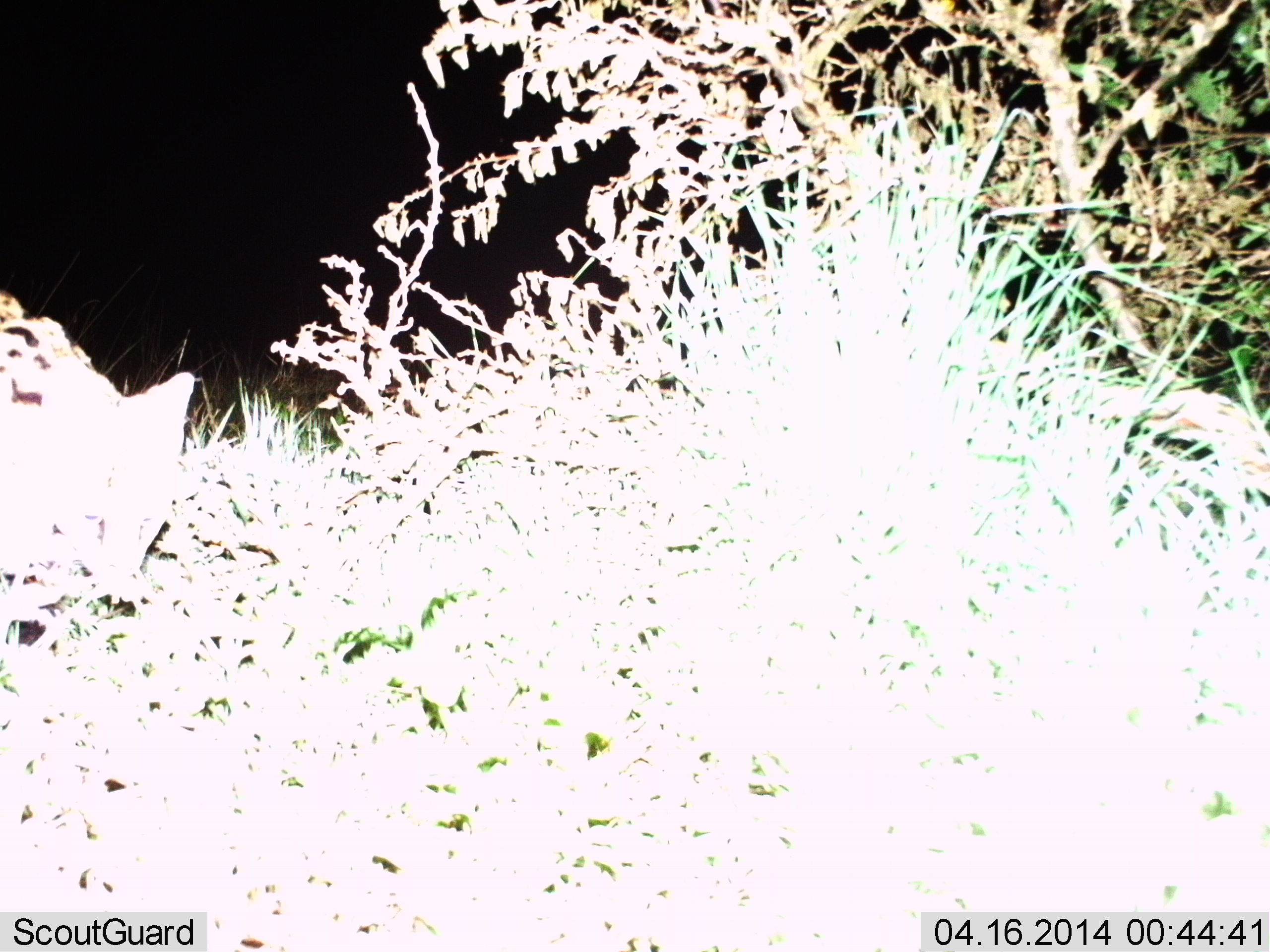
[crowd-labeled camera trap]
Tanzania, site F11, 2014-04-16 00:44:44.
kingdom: Animalia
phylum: Chordata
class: Mammalia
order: Carnivora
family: Viverridae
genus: Genetta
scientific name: Genetta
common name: genet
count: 1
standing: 71%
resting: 0%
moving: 29%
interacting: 0%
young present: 0%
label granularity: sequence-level